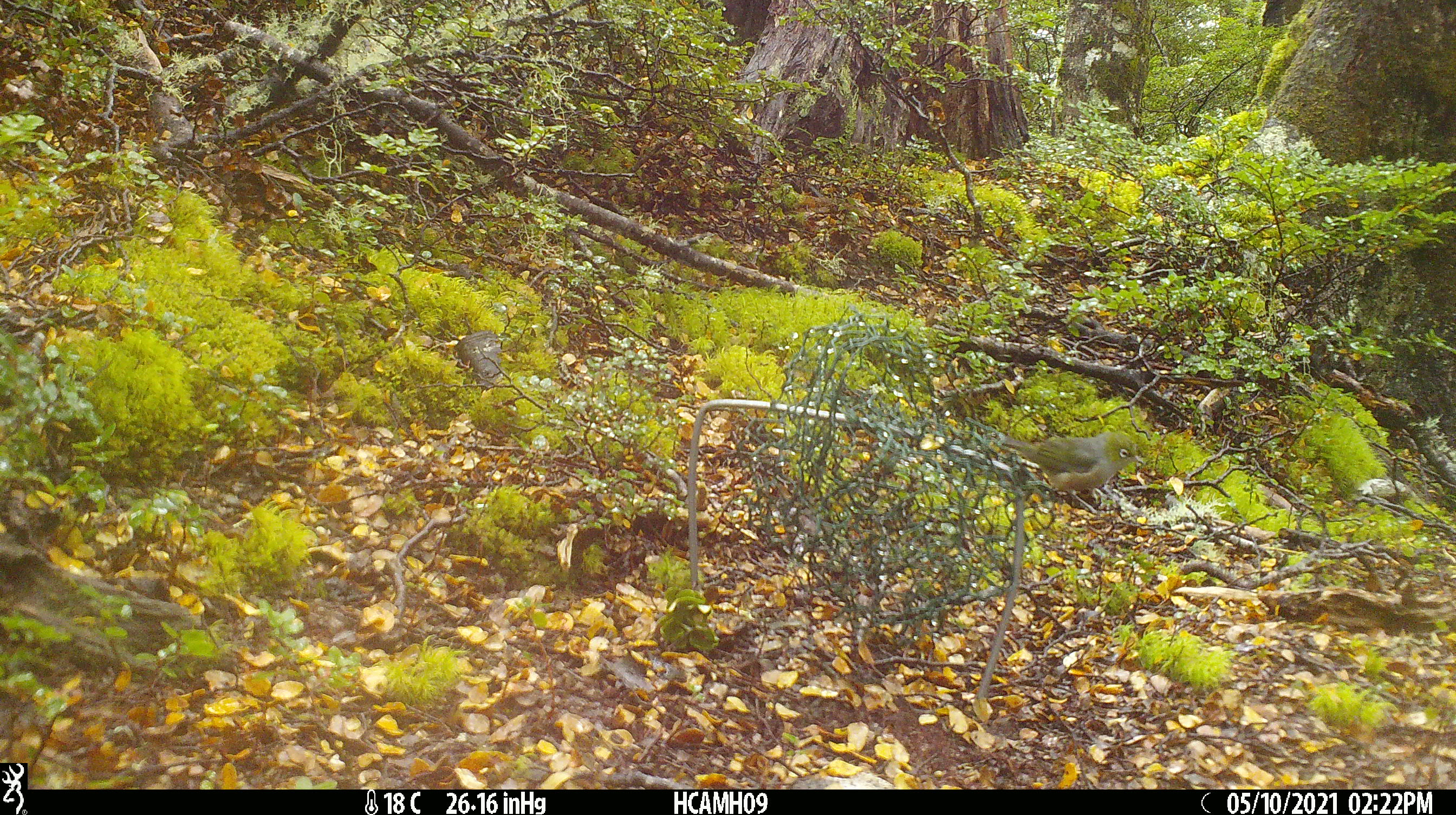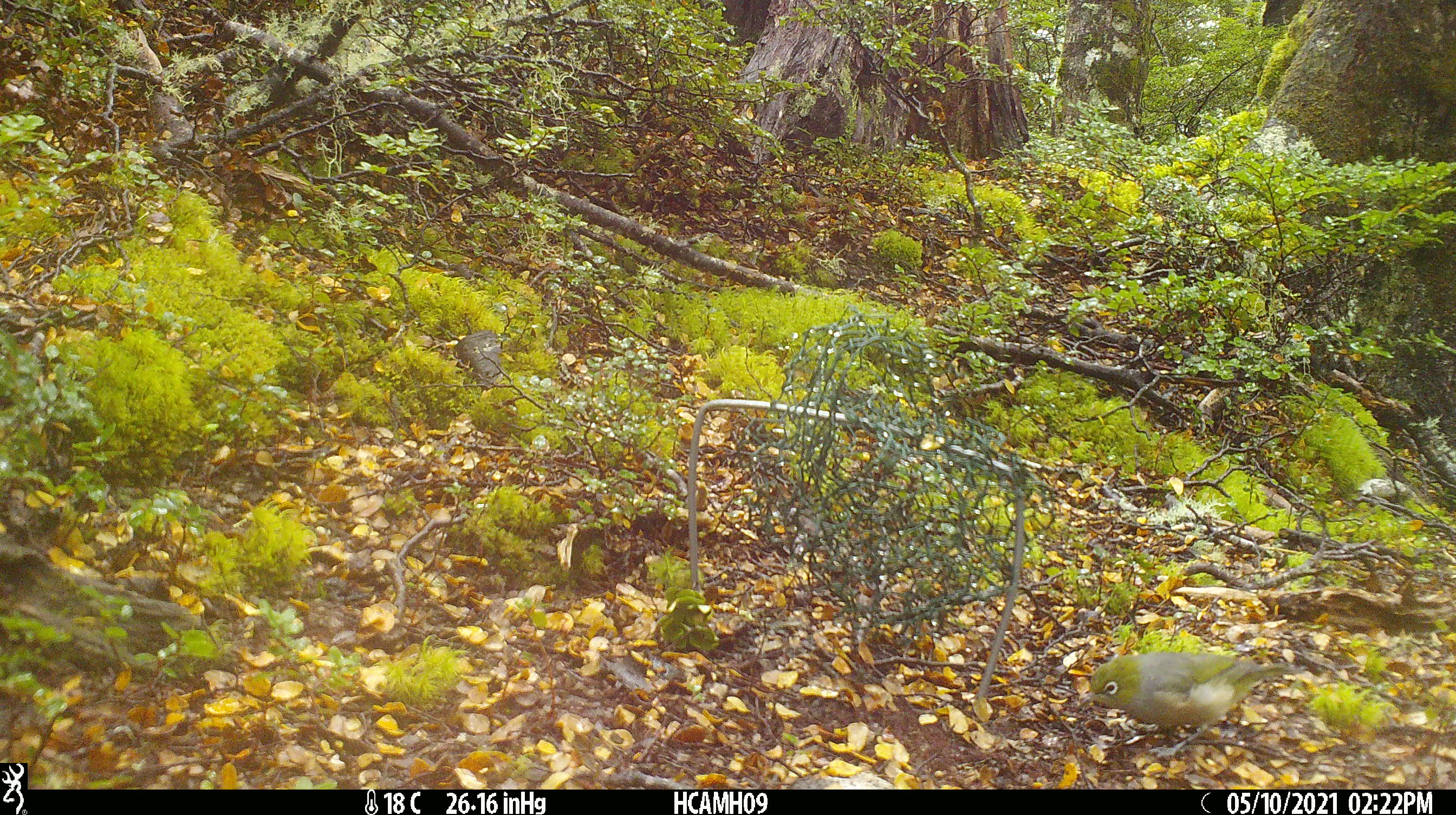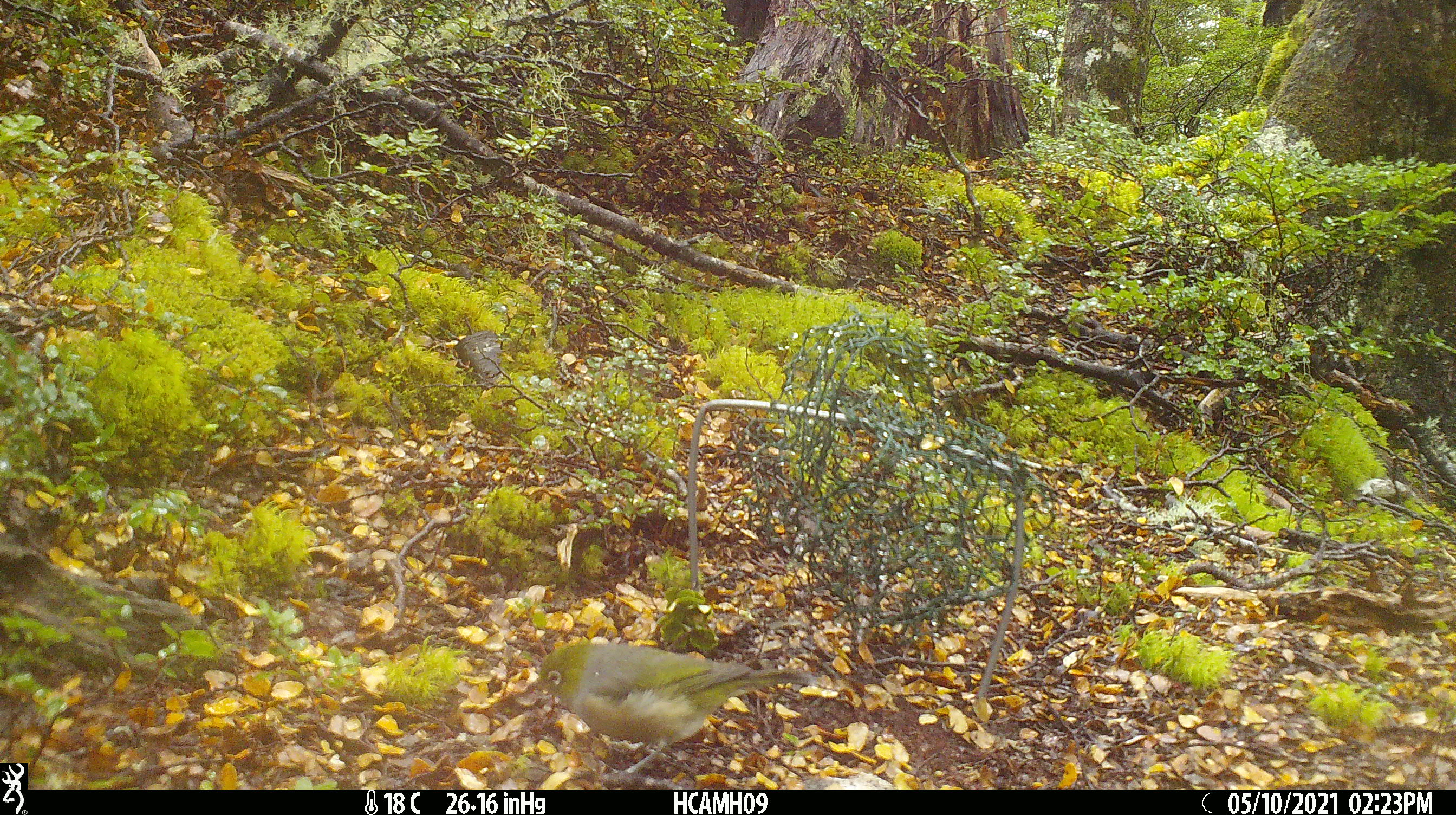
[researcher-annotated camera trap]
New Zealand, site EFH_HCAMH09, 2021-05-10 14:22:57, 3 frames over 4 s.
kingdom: Animalia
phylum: Chordata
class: Aves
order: Passeriformes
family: Zosteropidae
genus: Zosterops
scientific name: Zosterops lateralis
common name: silvereye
Silvereye (Zosterops lateralis).